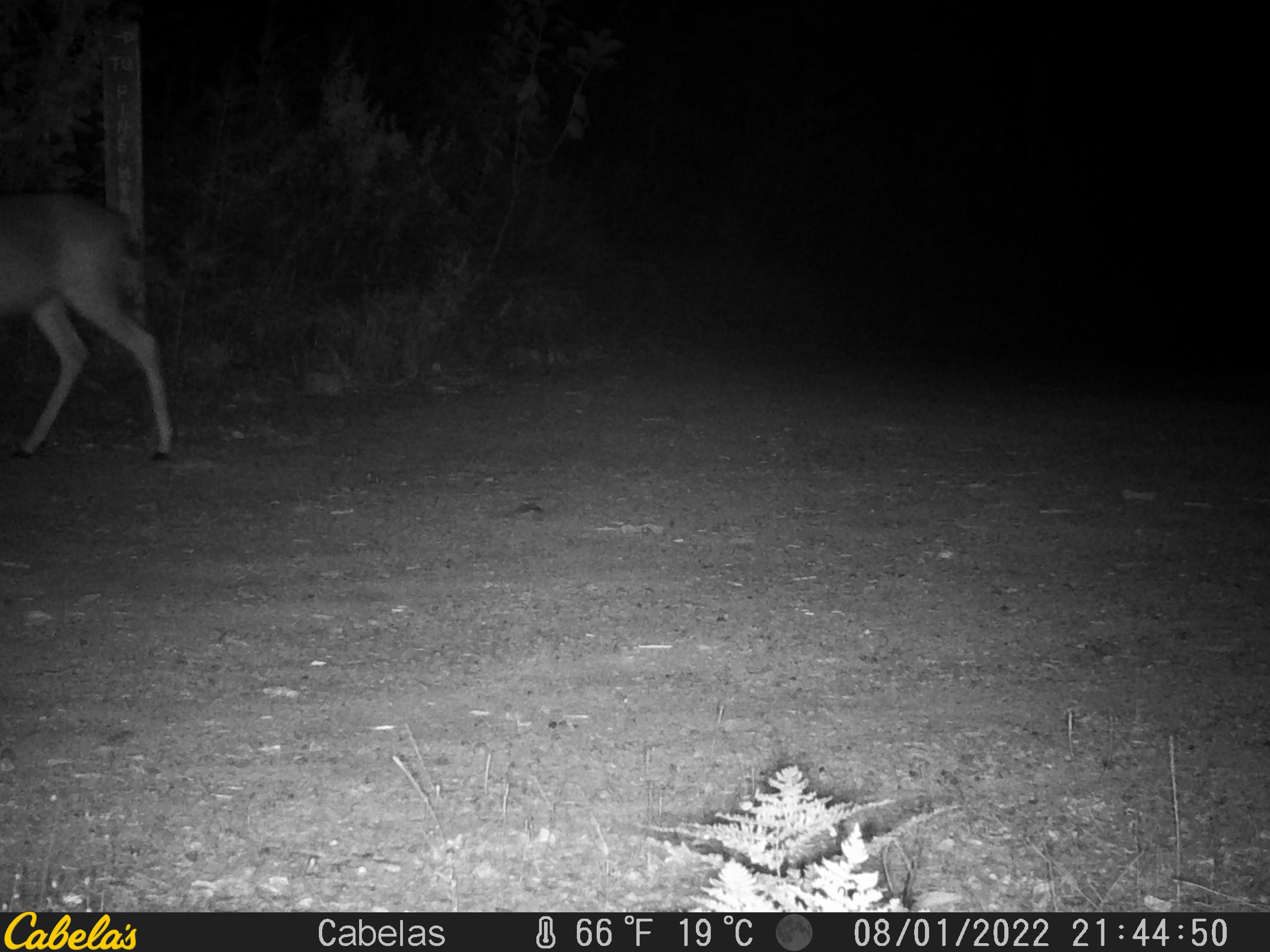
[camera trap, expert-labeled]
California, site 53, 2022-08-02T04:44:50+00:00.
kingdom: Animalia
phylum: Chordata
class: Mammalia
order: Artiodactyla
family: Cervidae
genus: Odocoileus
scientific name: Odocoileus hemionus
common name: mule deer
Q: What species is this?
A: Mule deer (Odocoileus hemionus).